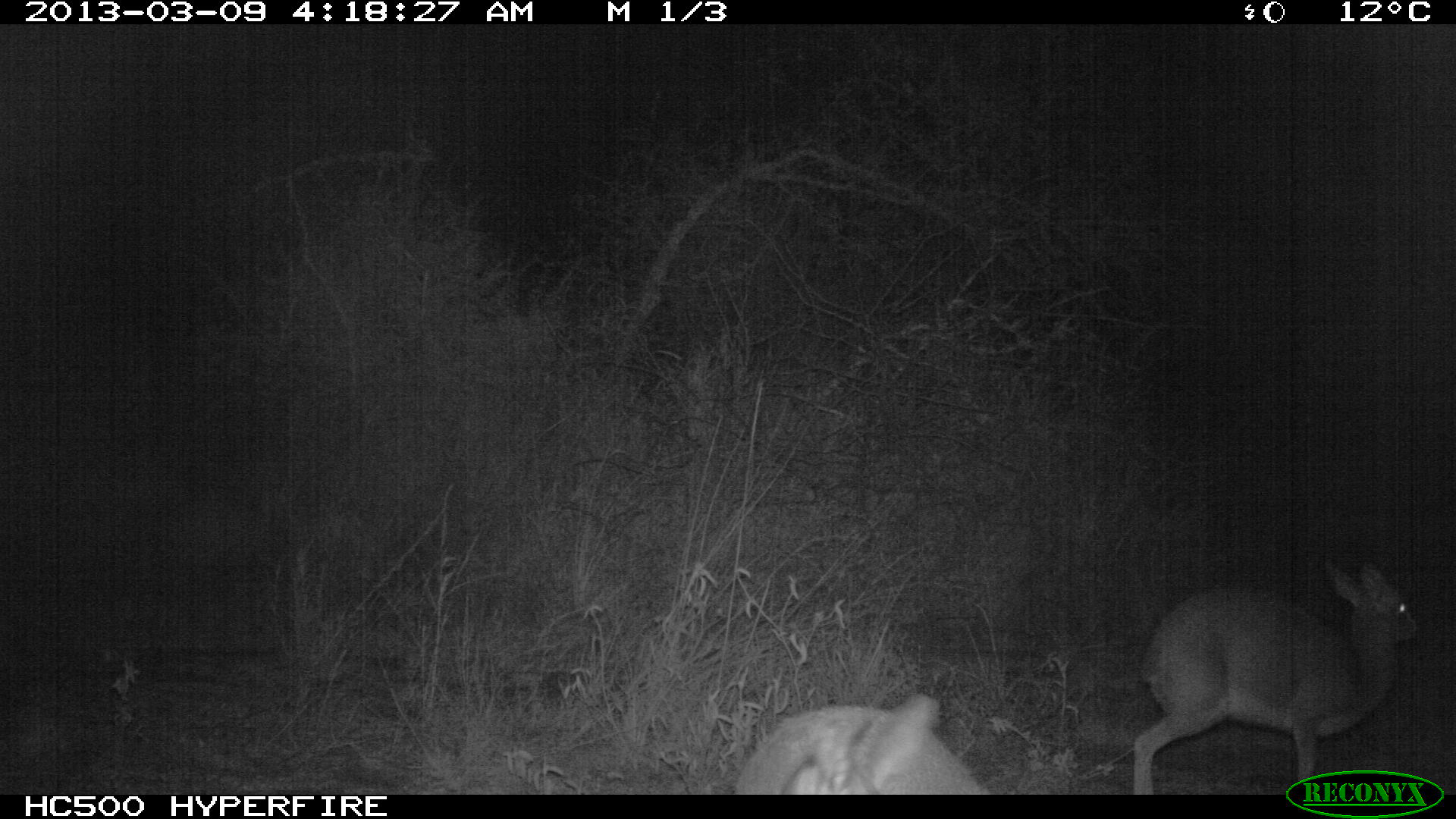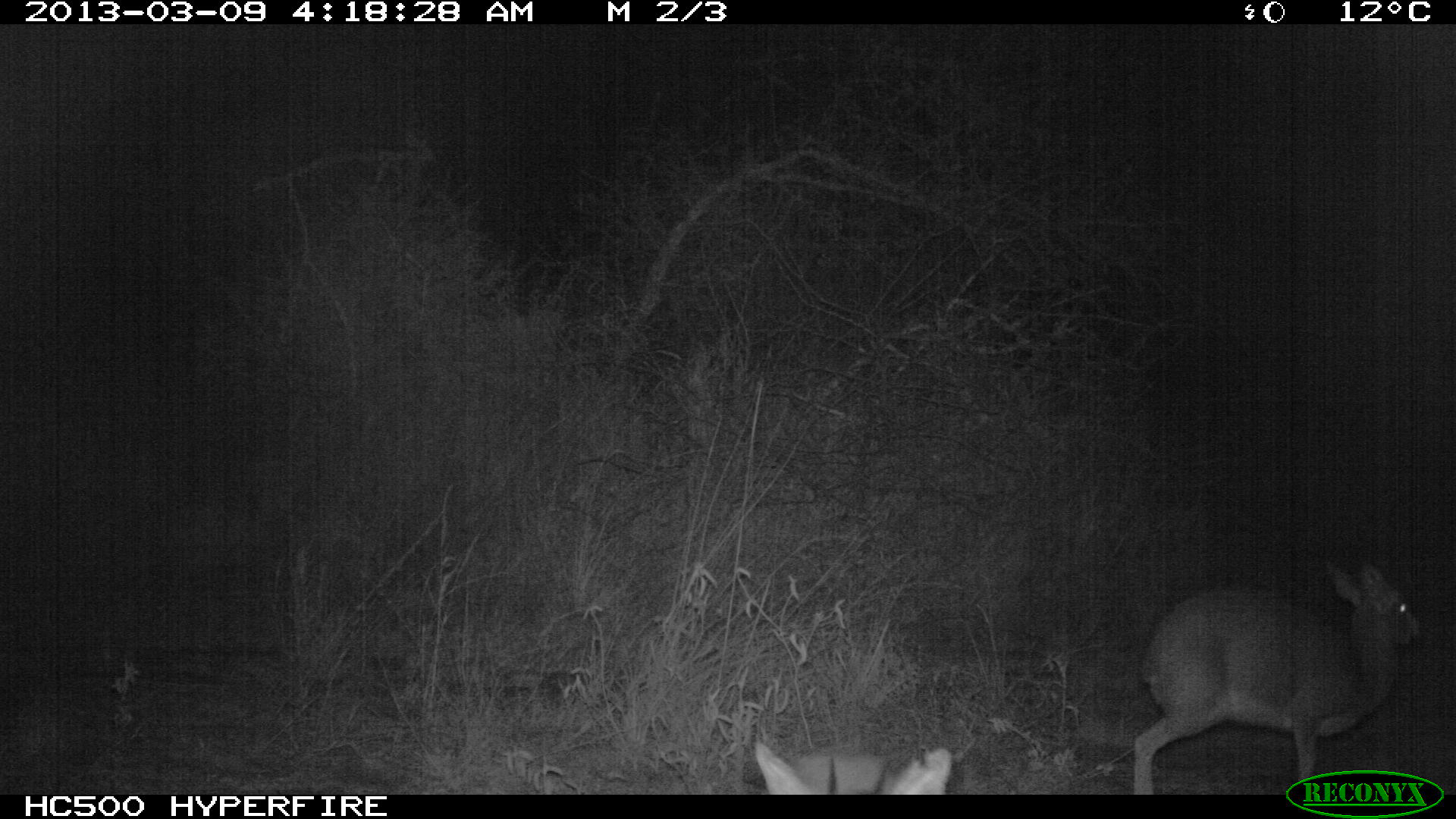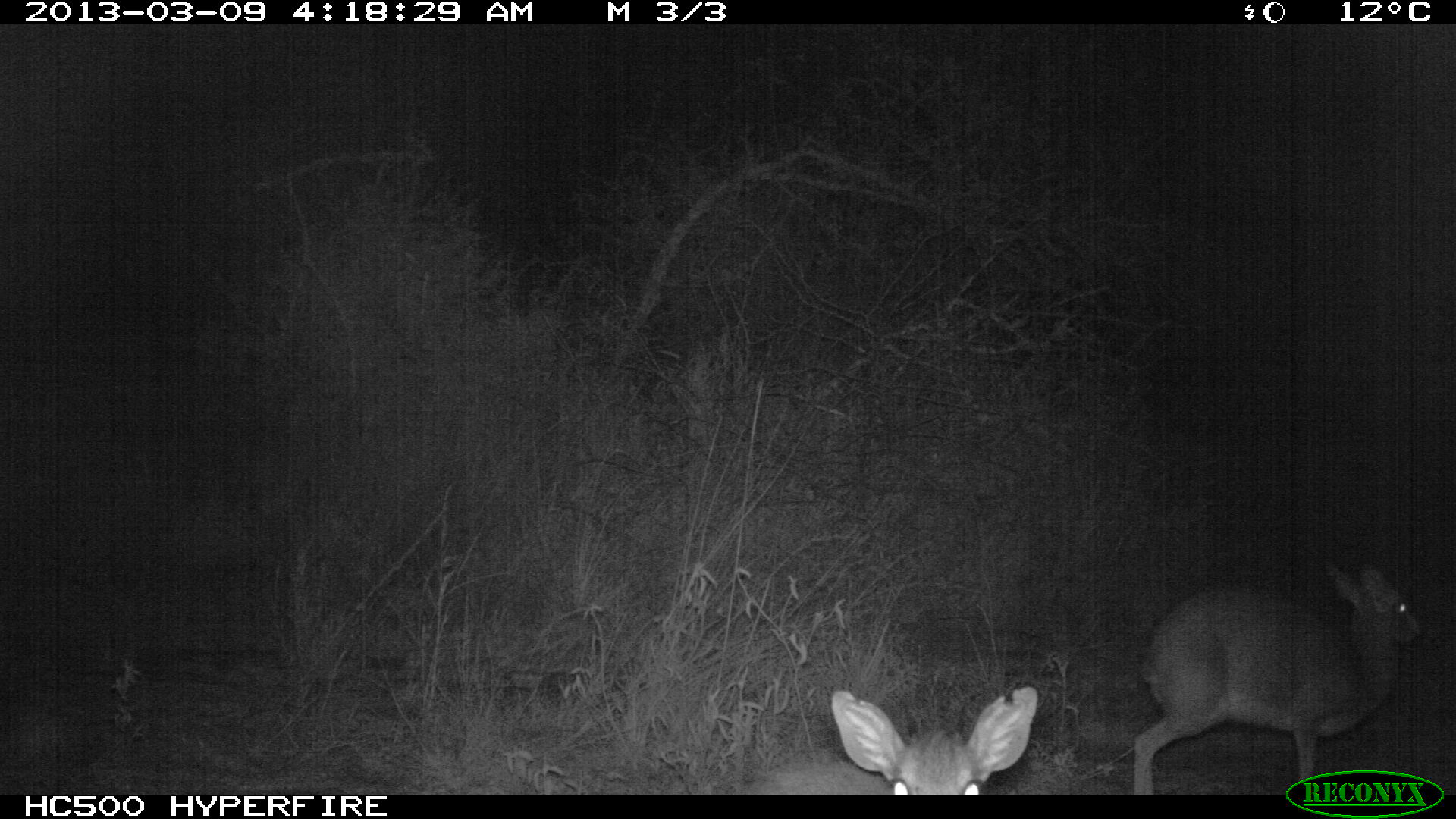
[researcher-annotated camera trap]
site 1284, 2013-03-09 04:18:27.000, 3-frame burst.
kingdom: Animalia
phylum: Chordata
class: Mammalia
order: Artiodactyla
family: Bovidae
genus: Madoqua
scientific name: Madoqua guentheri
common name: günther's dik-dik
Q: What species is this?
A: Madoqua guentheri (günther's dik-dik).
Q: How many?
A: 2.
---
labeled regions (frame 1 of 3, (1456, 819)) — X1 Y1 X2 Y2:
madoqua guentheri: 1130 555 1421 794; 734 692 990 794